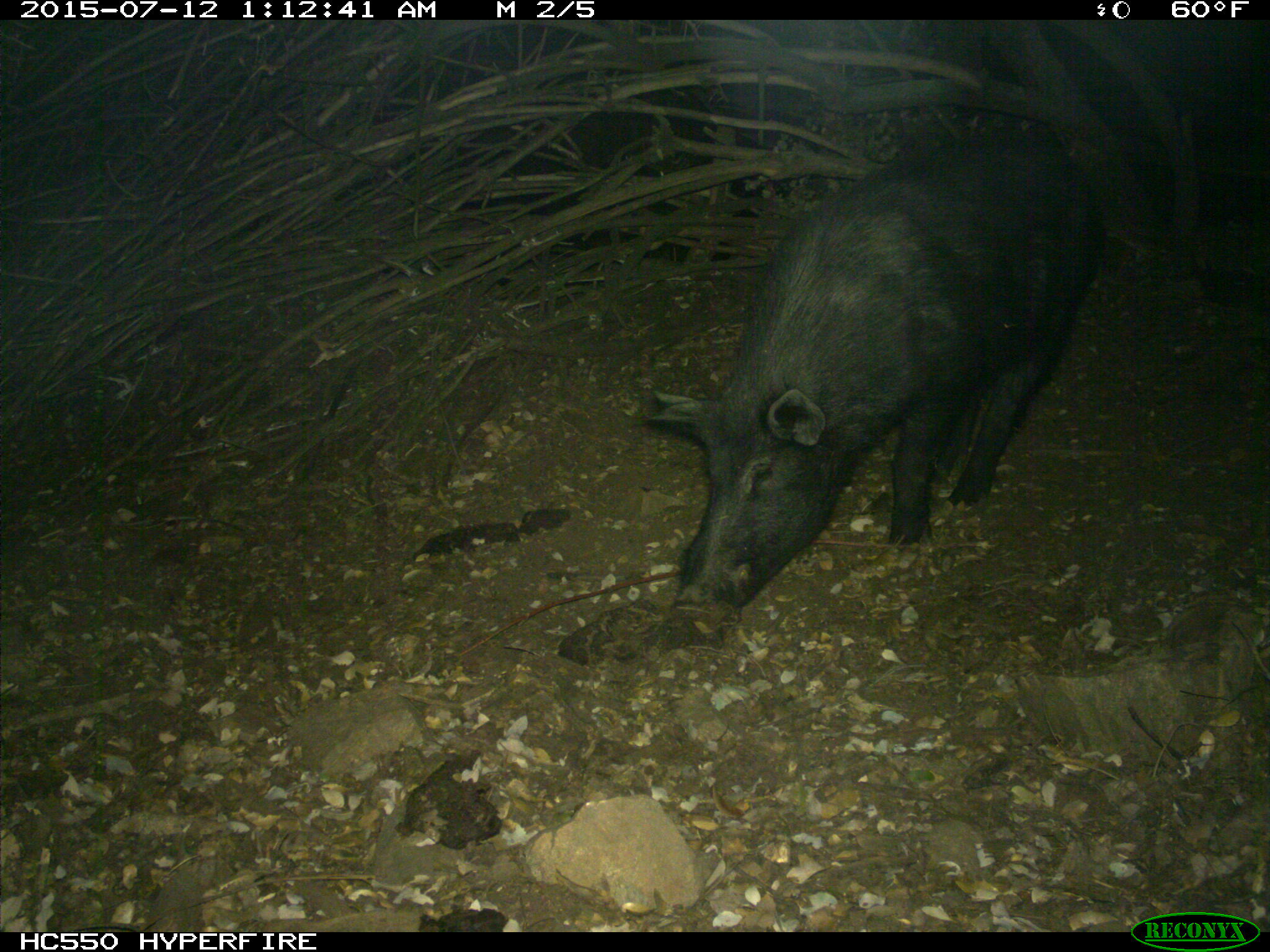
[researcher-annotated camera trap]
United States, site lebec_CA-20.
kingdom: Animalia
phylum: Chordata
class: Mammalia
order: Artiodactyla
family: Suidae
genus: Sus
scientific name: Sus scrofa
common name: wild boar